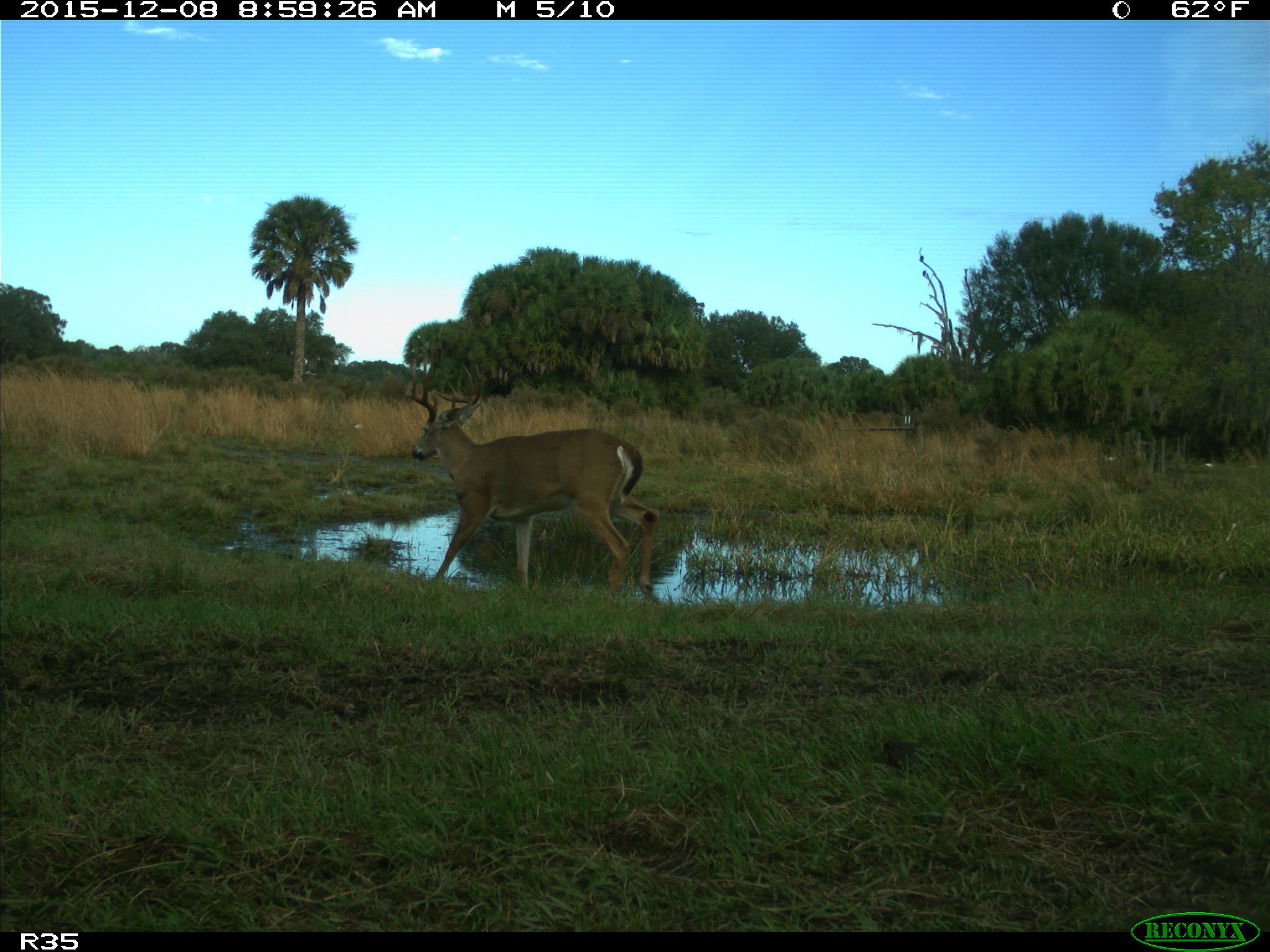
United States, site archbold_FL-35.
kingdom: Animalia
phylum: Chordata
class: Mammalia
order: Artiodactyla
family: Cervidae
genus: Odocoileus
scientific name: Odocoileus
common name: deer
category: unidentified deer